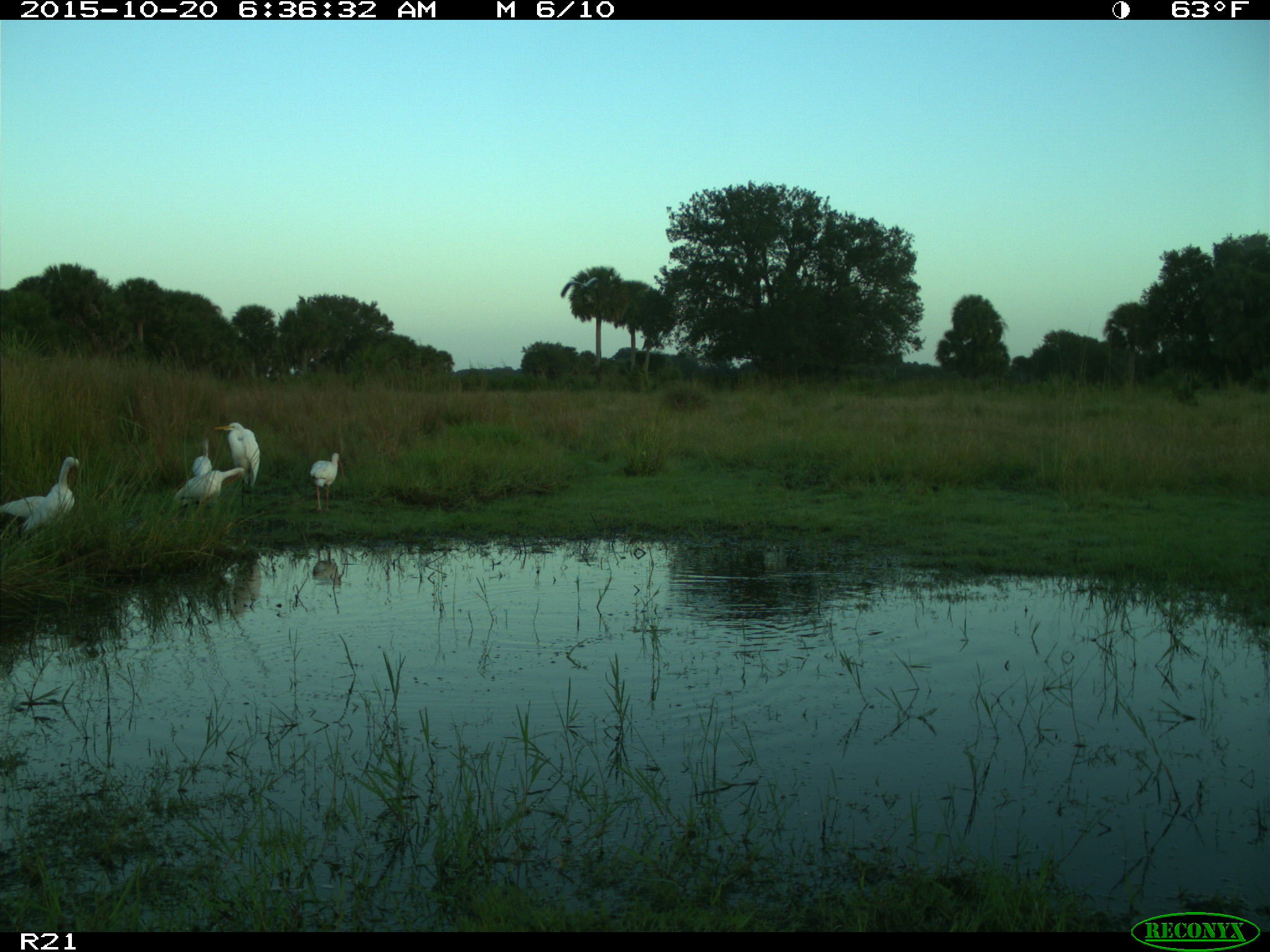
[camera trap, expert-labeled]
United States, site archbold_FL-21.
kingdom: Animalia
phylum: Chordata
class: Aves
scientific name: Aves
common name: birds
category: unidentified bird